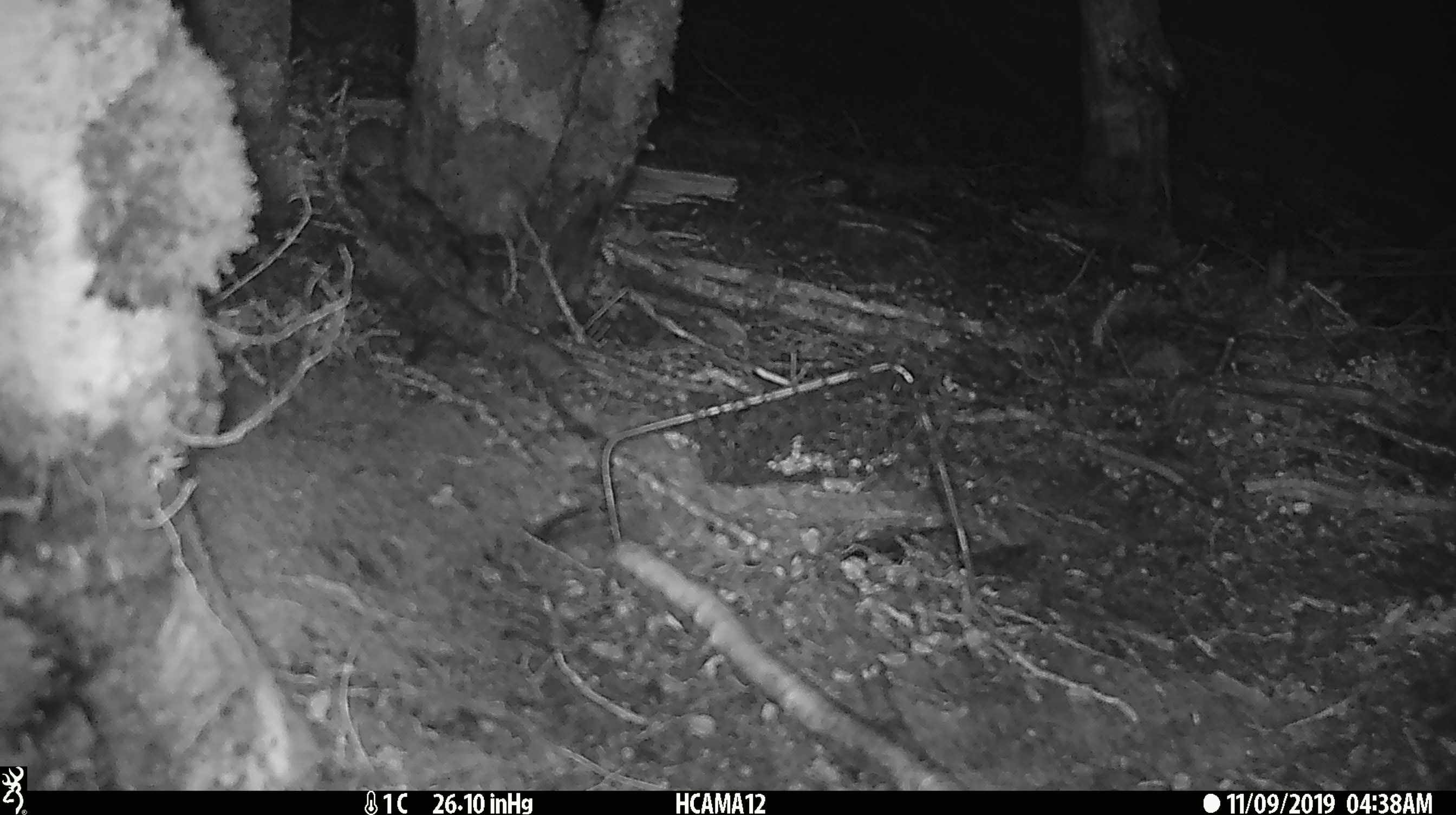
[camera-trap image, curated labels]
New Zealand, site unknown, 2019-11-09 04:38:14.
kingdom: Animalia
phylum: Chordata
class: Mammalia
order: Rodentia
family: Muridae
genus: Mus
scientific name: Mus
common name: mouse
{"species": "mouse (Mus)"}